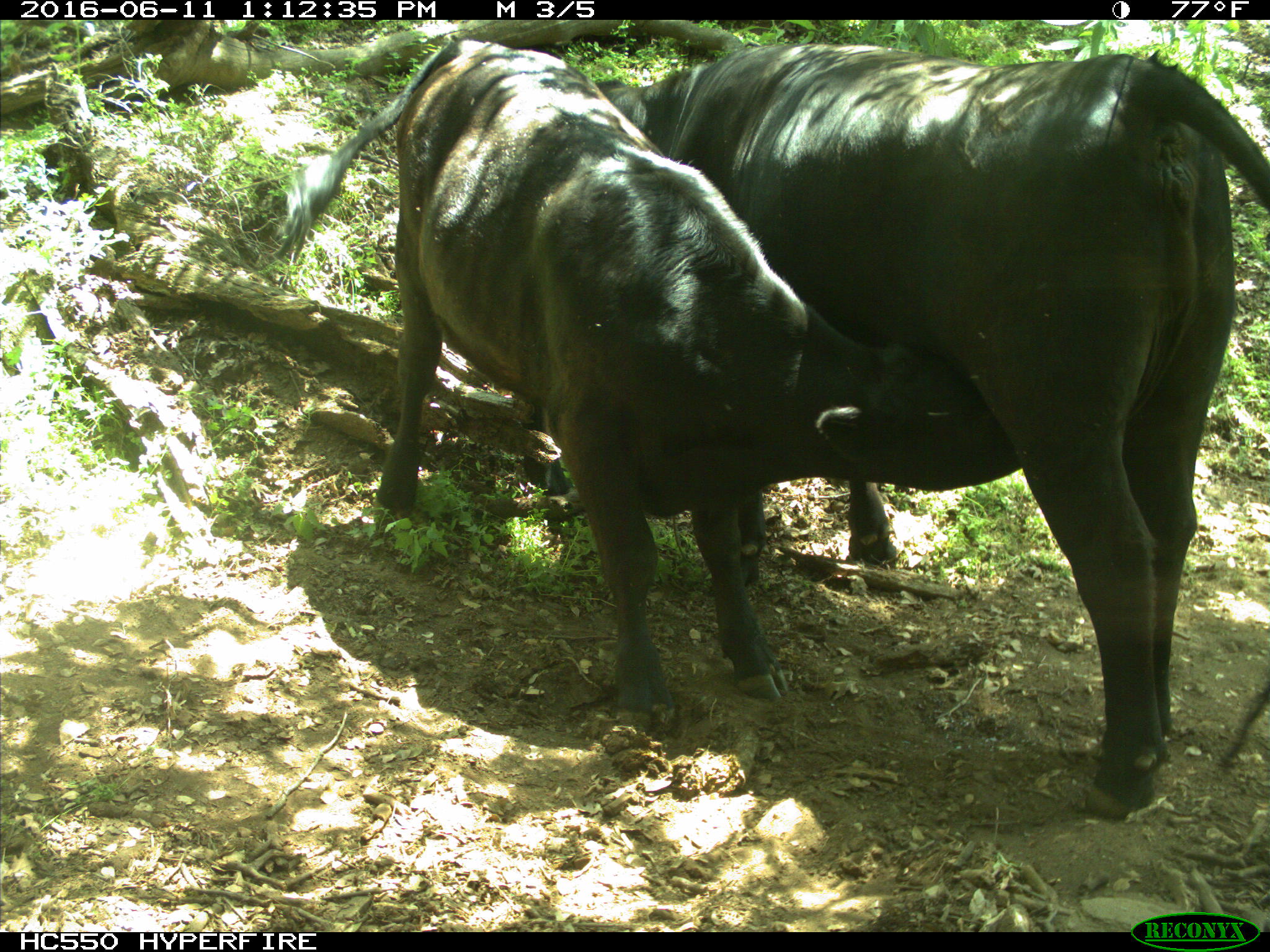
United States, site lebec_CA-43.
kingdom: Animalia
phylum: Chordata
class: Mammalia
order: Artiodactyla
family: Bovidae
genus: Bos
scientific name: Bos taurus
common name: domestic cow